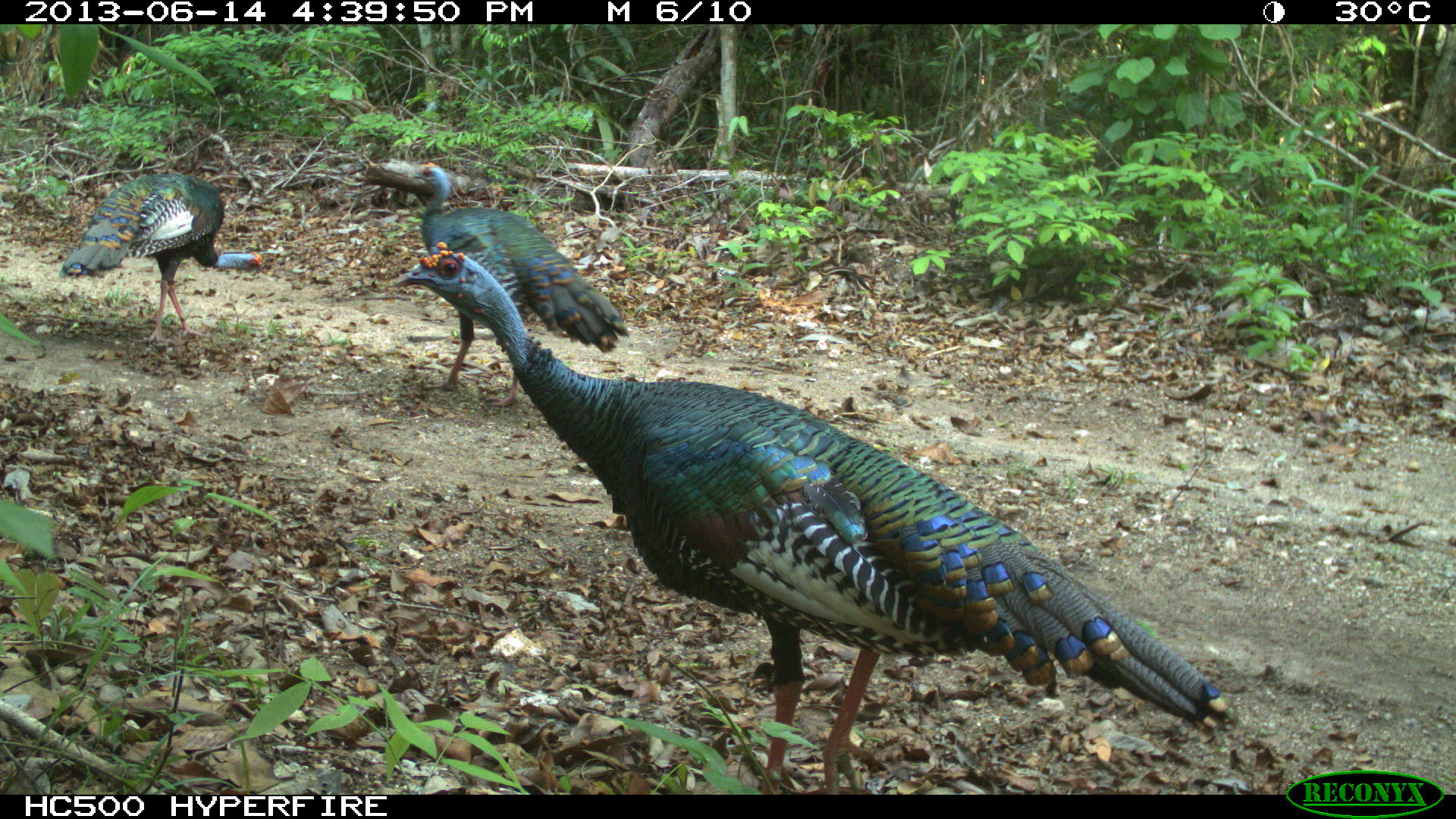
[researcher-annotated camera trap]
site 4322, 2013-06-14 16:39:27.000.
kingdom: Animalia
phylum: Chordata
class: Aves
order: Galliformes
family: Phasianidae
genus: Meleagris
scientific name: Meleagris ocellata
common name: ocellated turkey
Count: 3.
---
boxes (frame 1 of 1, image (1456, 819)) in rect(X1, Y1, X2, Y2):
meleagris ocellata: rect(385, 238, 1237, 794); rect(359, 158, 630, 407); rect(59, 171, 262, 343)